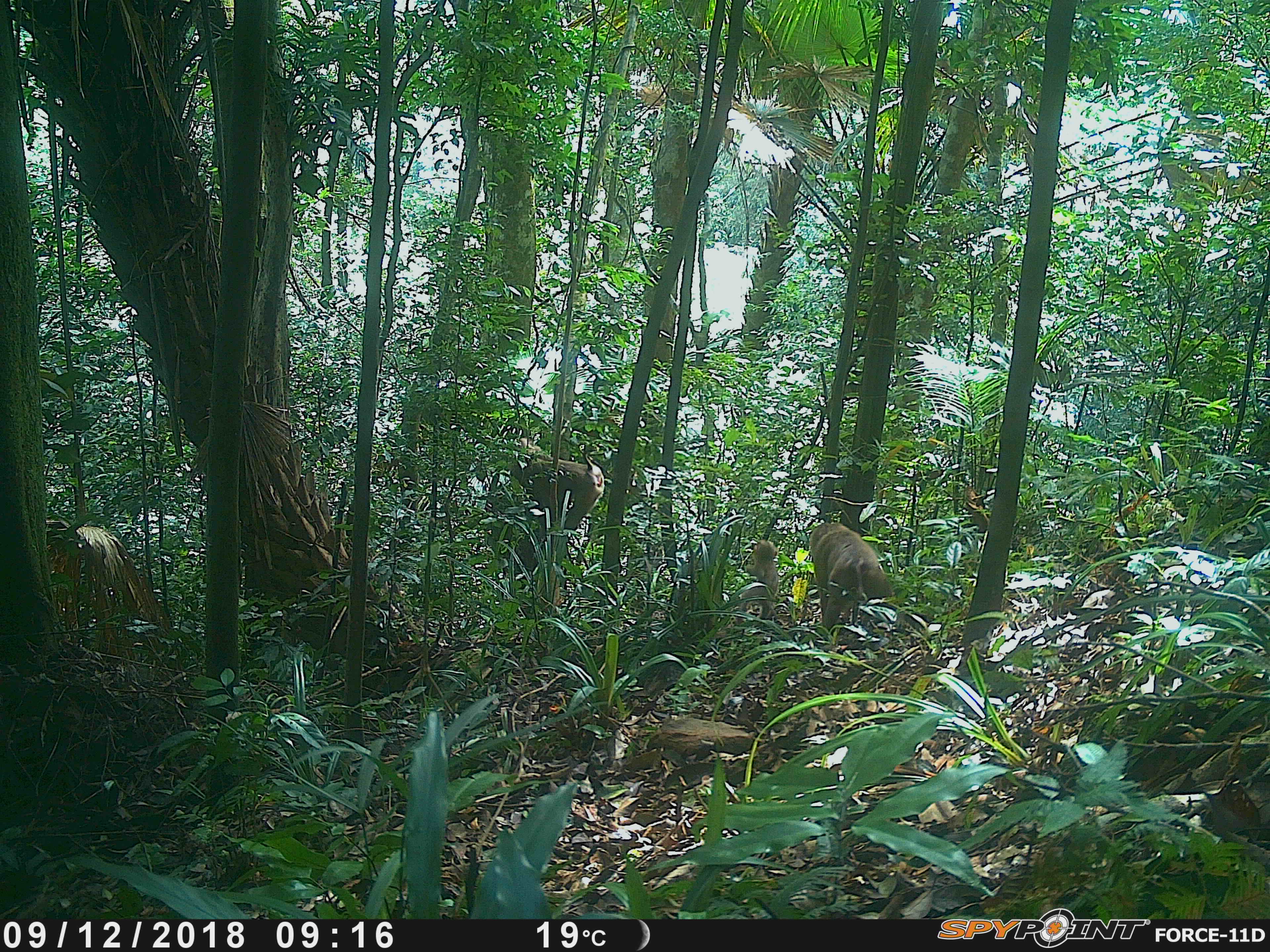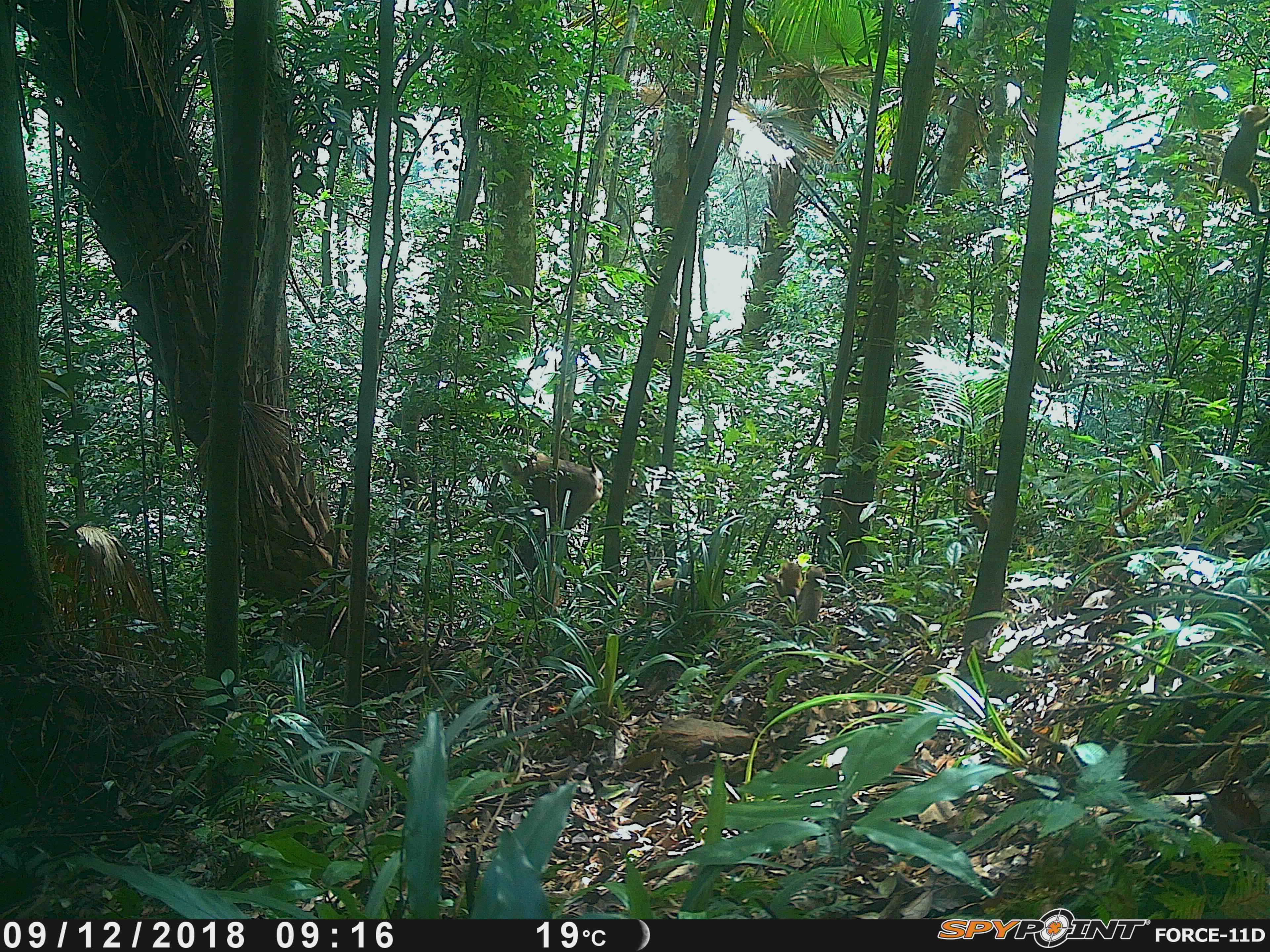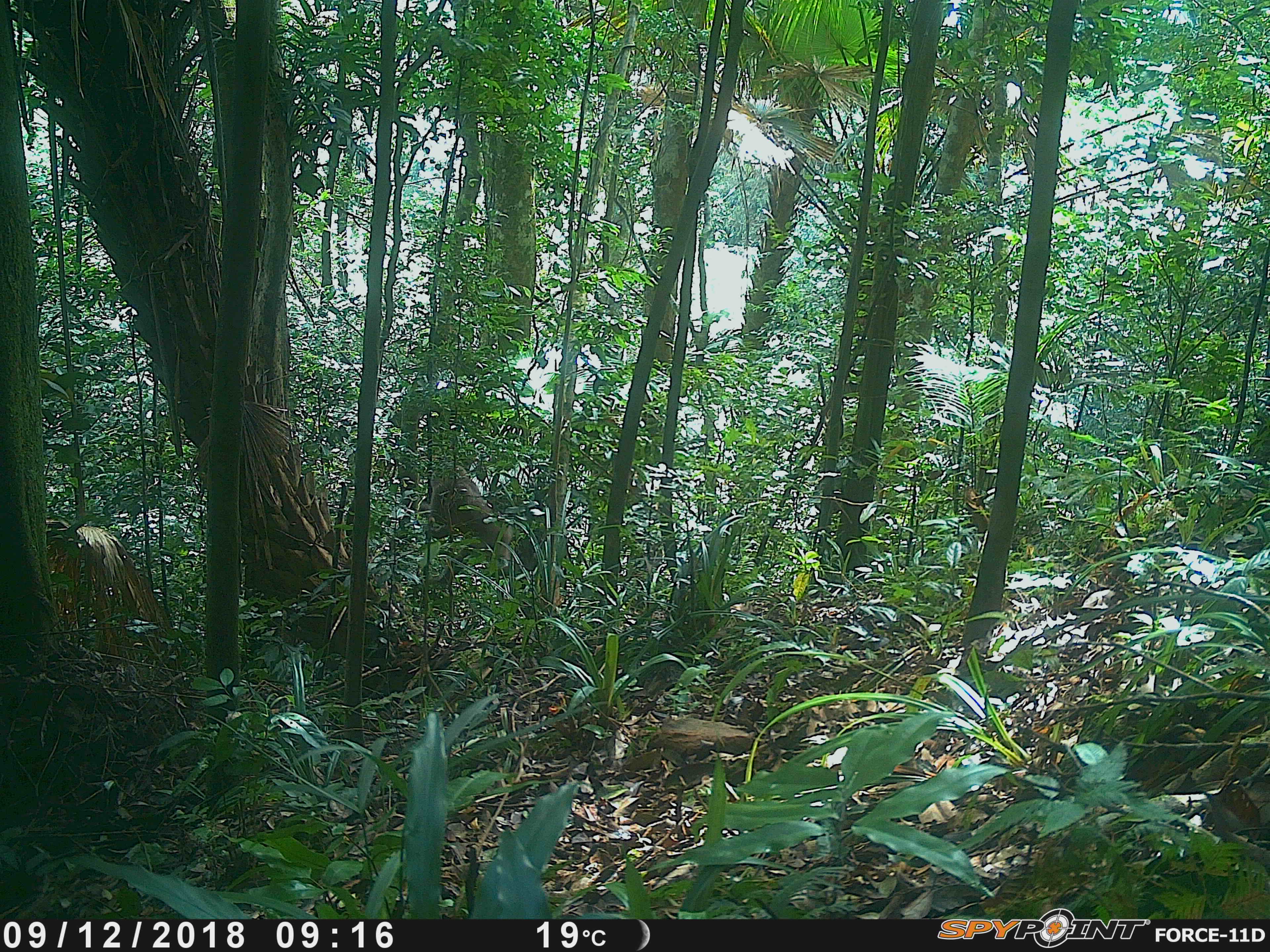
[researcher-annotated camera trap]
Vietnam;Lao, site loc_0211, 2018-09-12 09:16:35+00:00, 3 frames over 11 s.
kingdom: Animalia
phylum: Chordata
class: Mammalia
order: Primates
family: Cercopithecidae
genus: Macaca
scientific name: Macaca nemestrina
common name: pig-tailed macaque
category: pig tailed macaque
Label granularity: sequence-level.